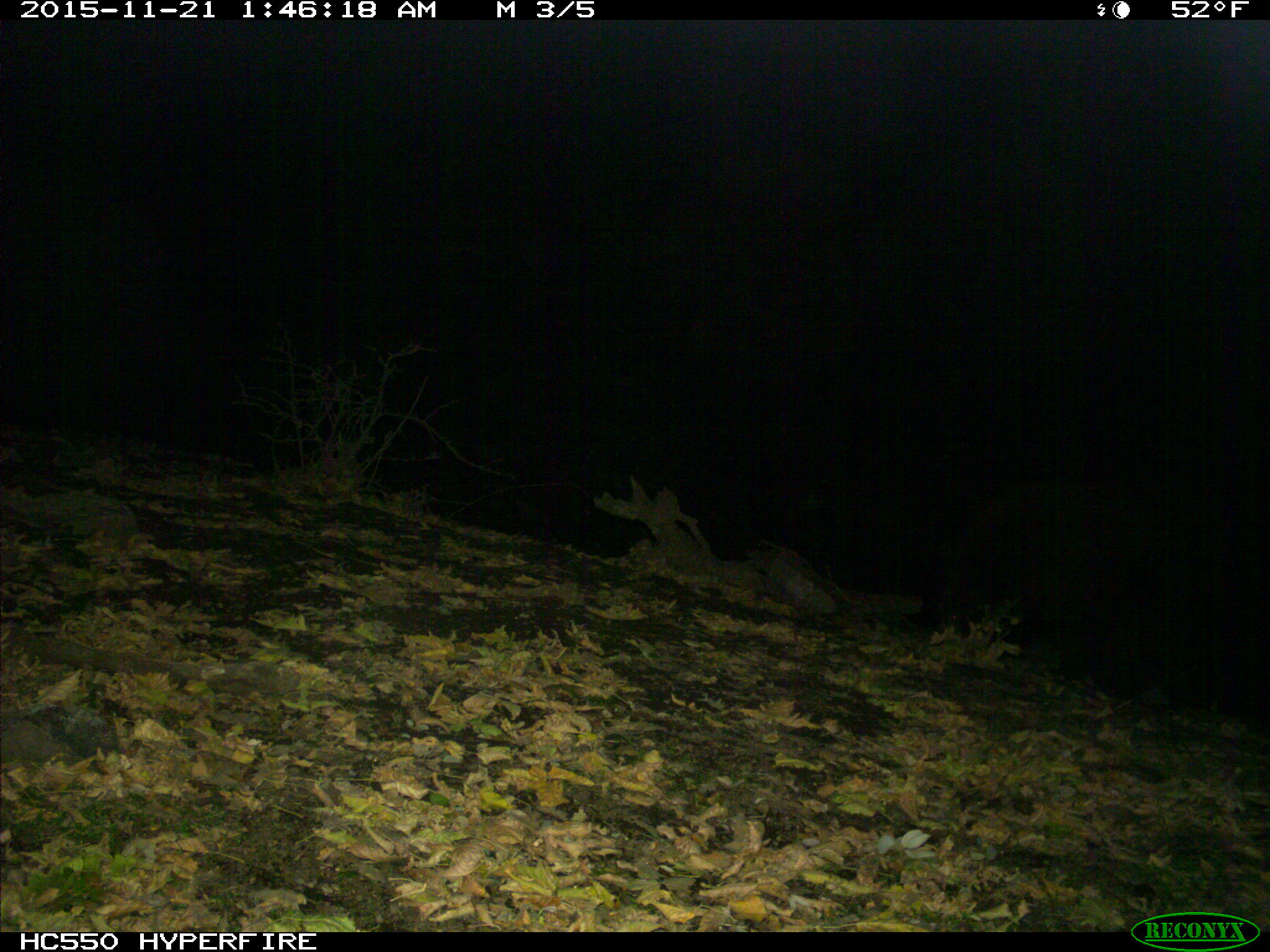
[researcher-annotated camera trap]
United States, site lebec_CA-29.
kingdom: Animalia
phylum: Chordata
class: Mammalia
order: Carnivora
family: Ursidae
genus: Ursus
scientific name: Ursus americanus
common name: american black bear